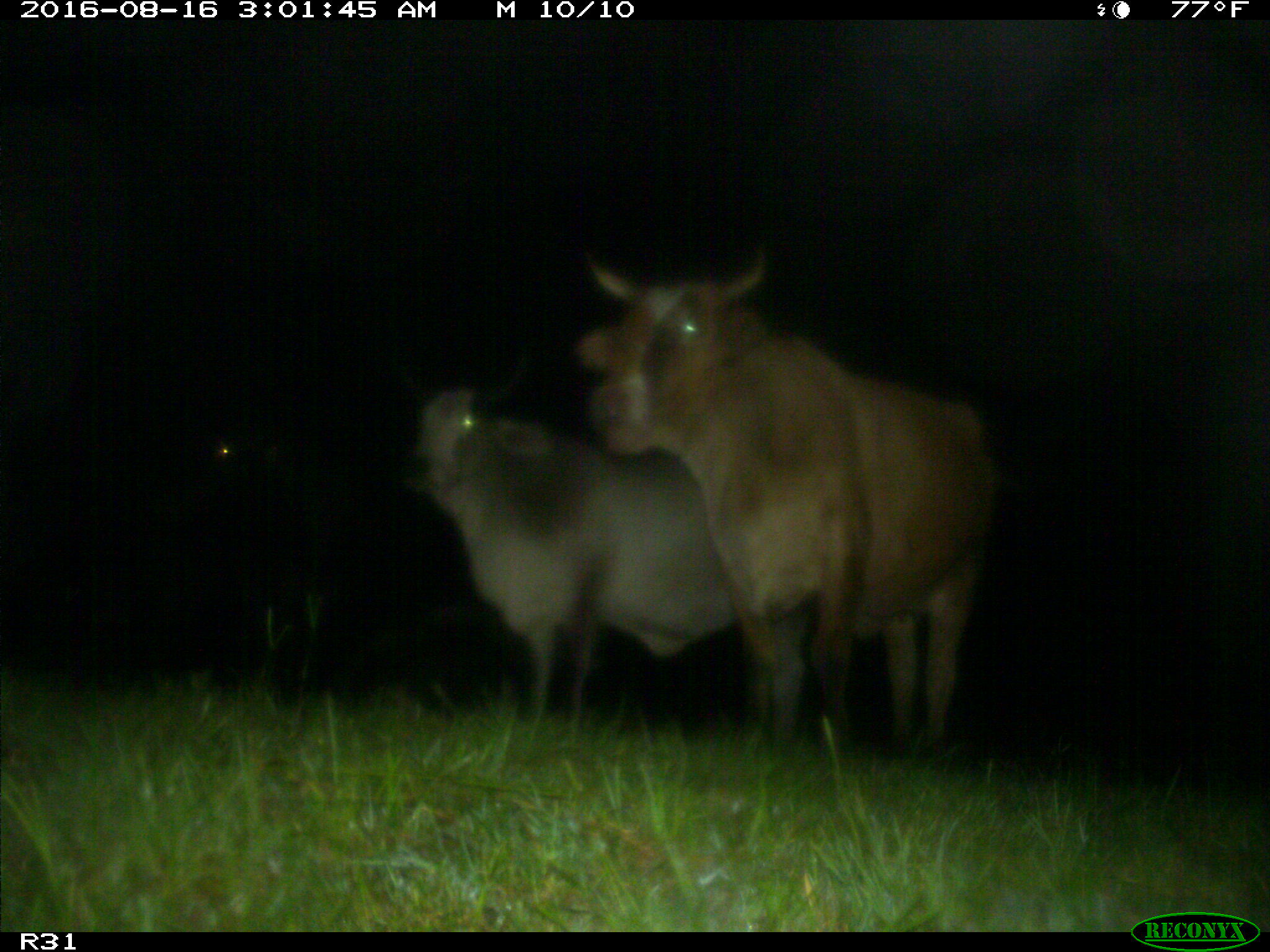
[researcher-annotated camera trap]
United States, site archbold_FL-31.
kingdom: Animalia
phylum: Chordata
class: Mammalia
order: Artiodactyla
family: Bovidae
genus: Bos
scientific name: Bos taurus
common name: domestic cow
Bos taurus (domestic cow).